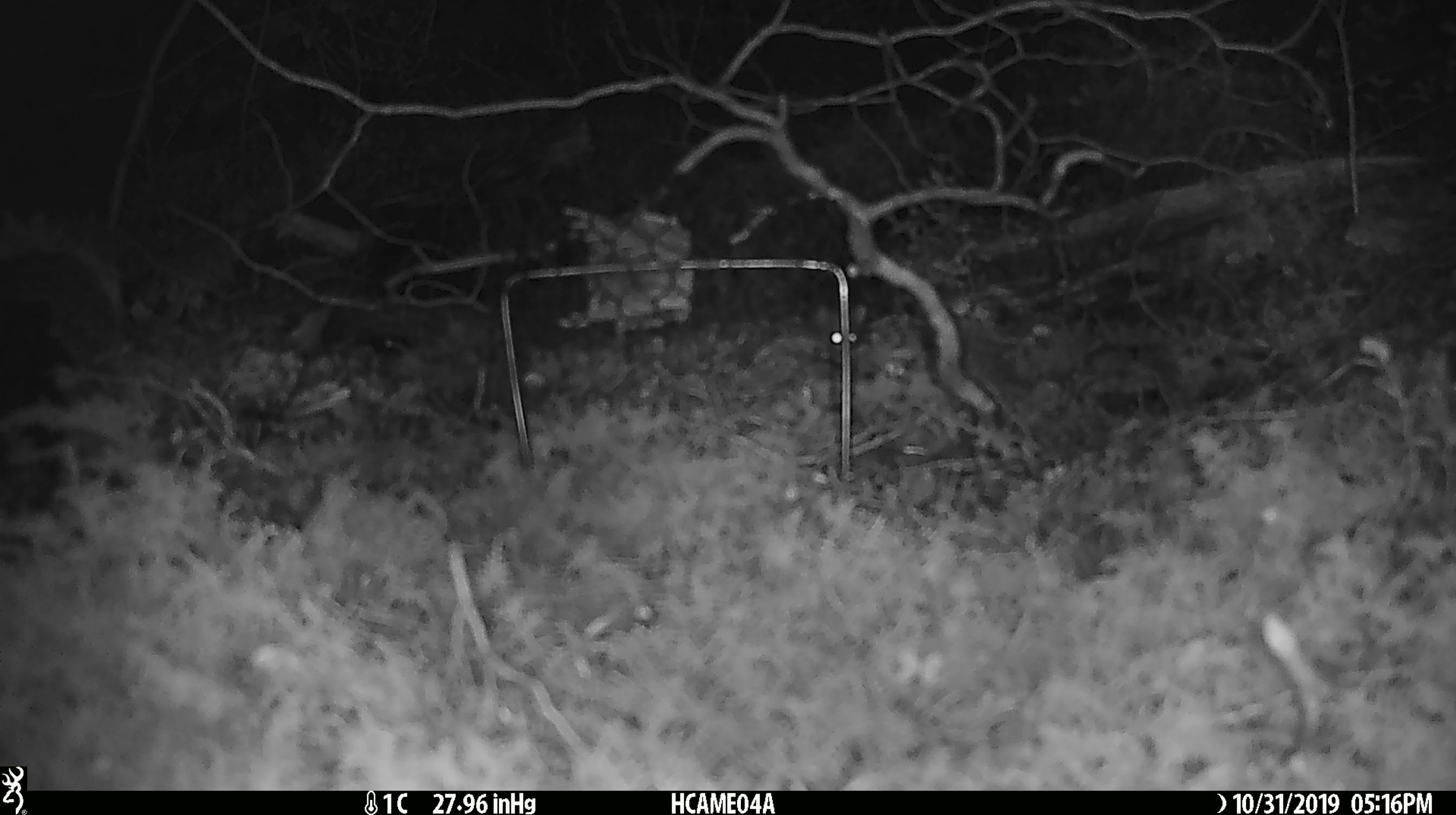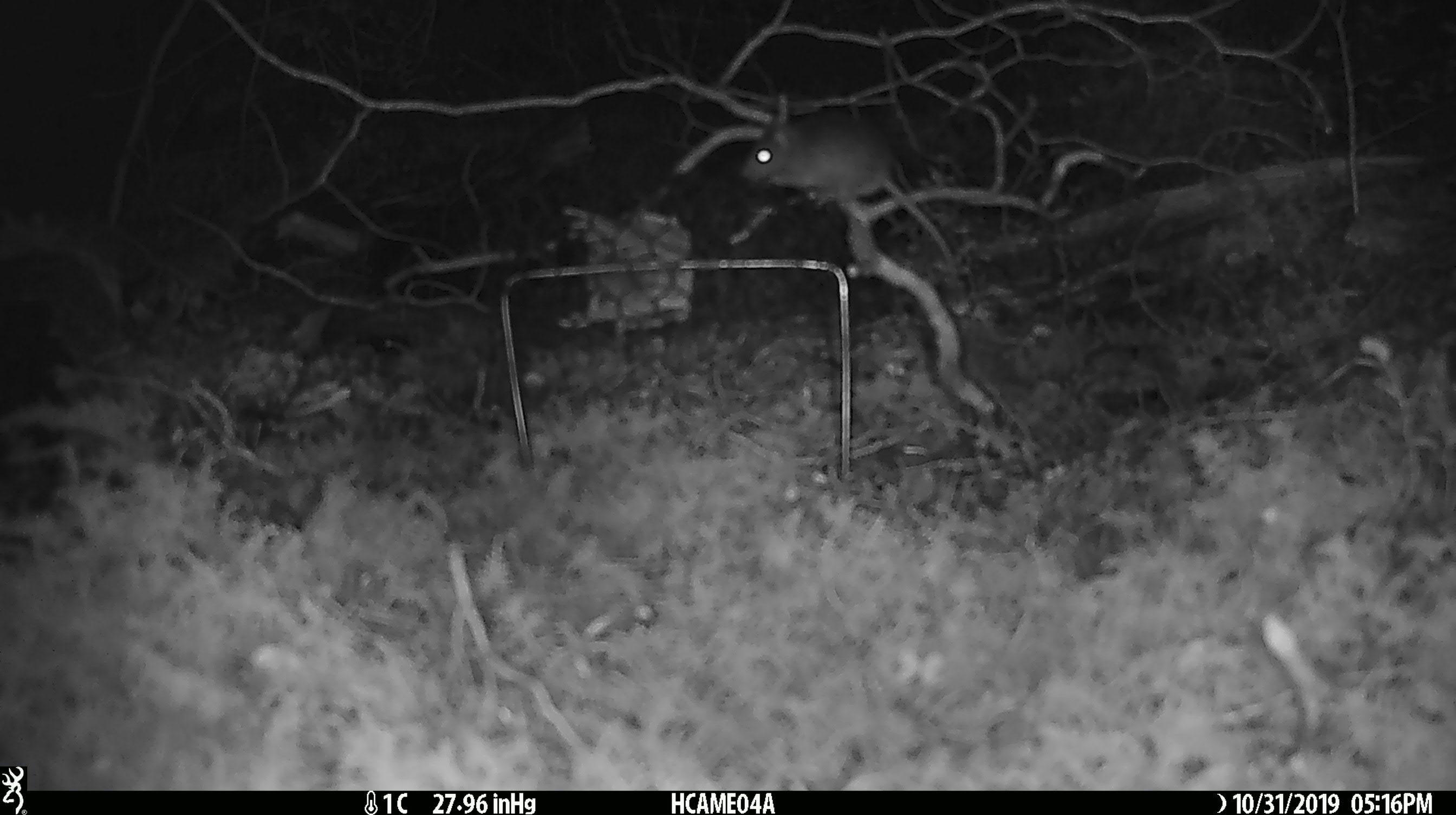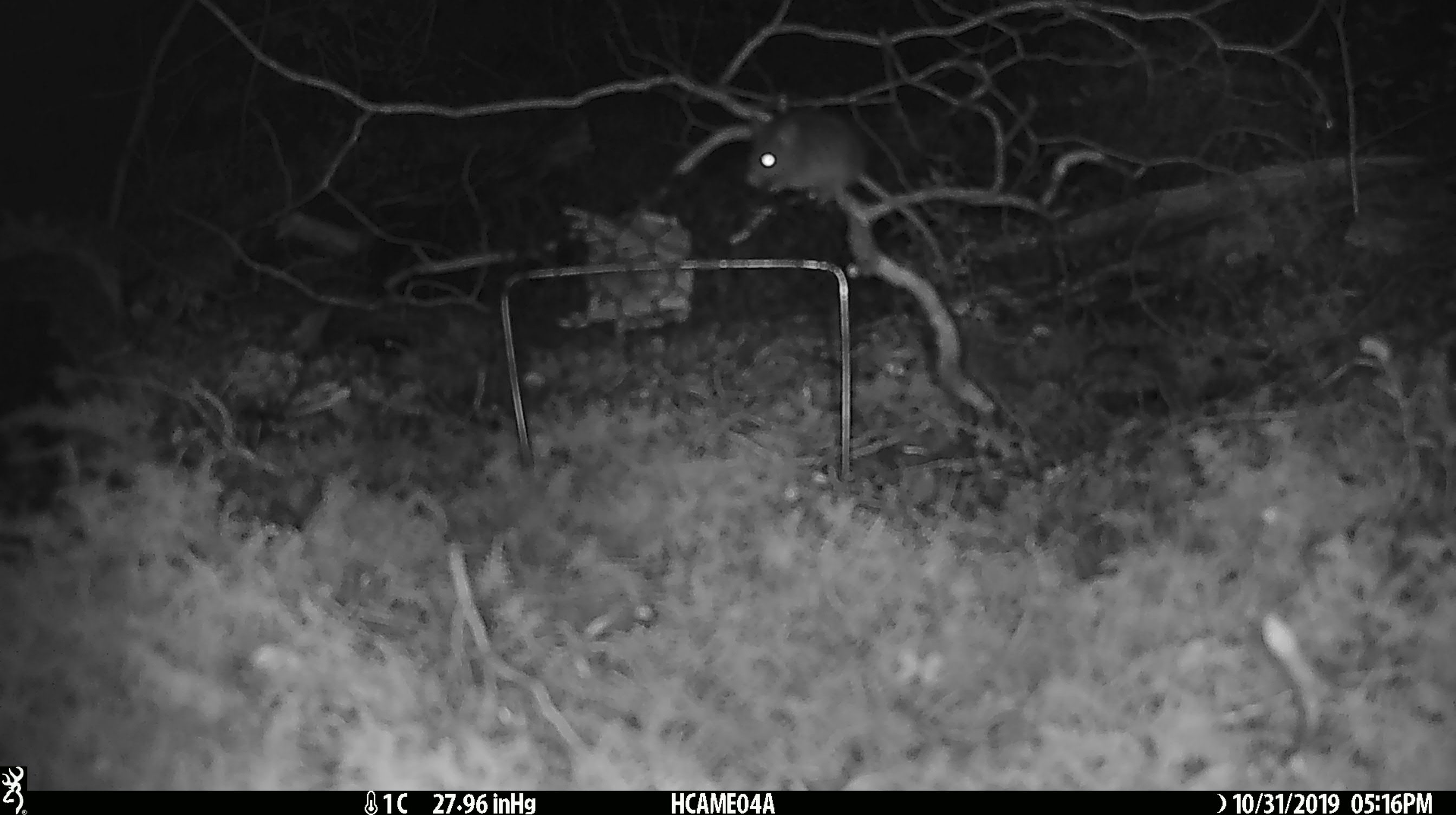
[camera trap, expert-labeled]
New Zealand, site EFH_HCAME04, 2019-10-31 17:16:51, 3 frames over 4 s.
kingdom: Animalia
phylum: Chordata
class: Mammalia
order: Rodentia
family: Muridae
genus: Mus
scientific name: Mus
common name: mouse